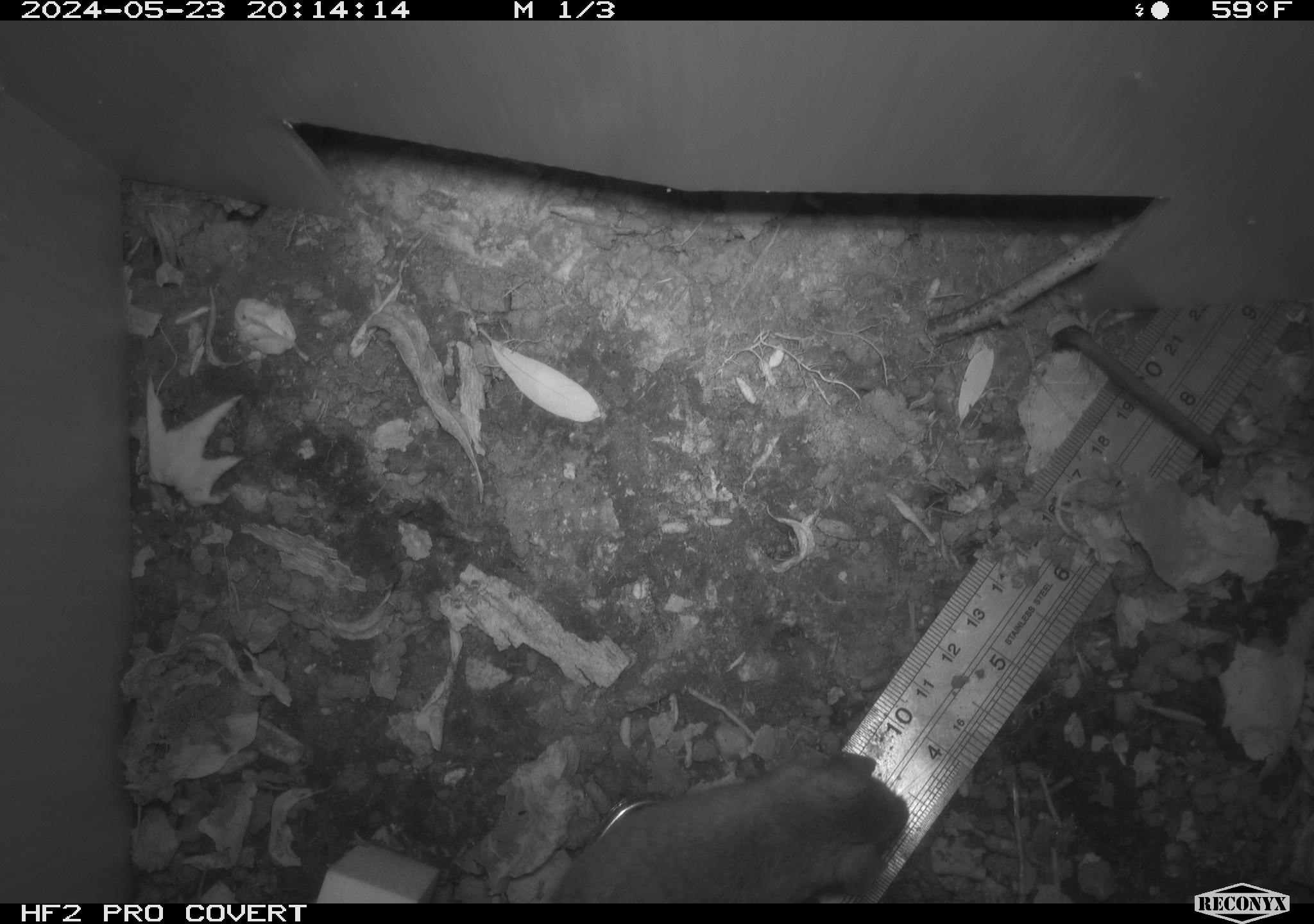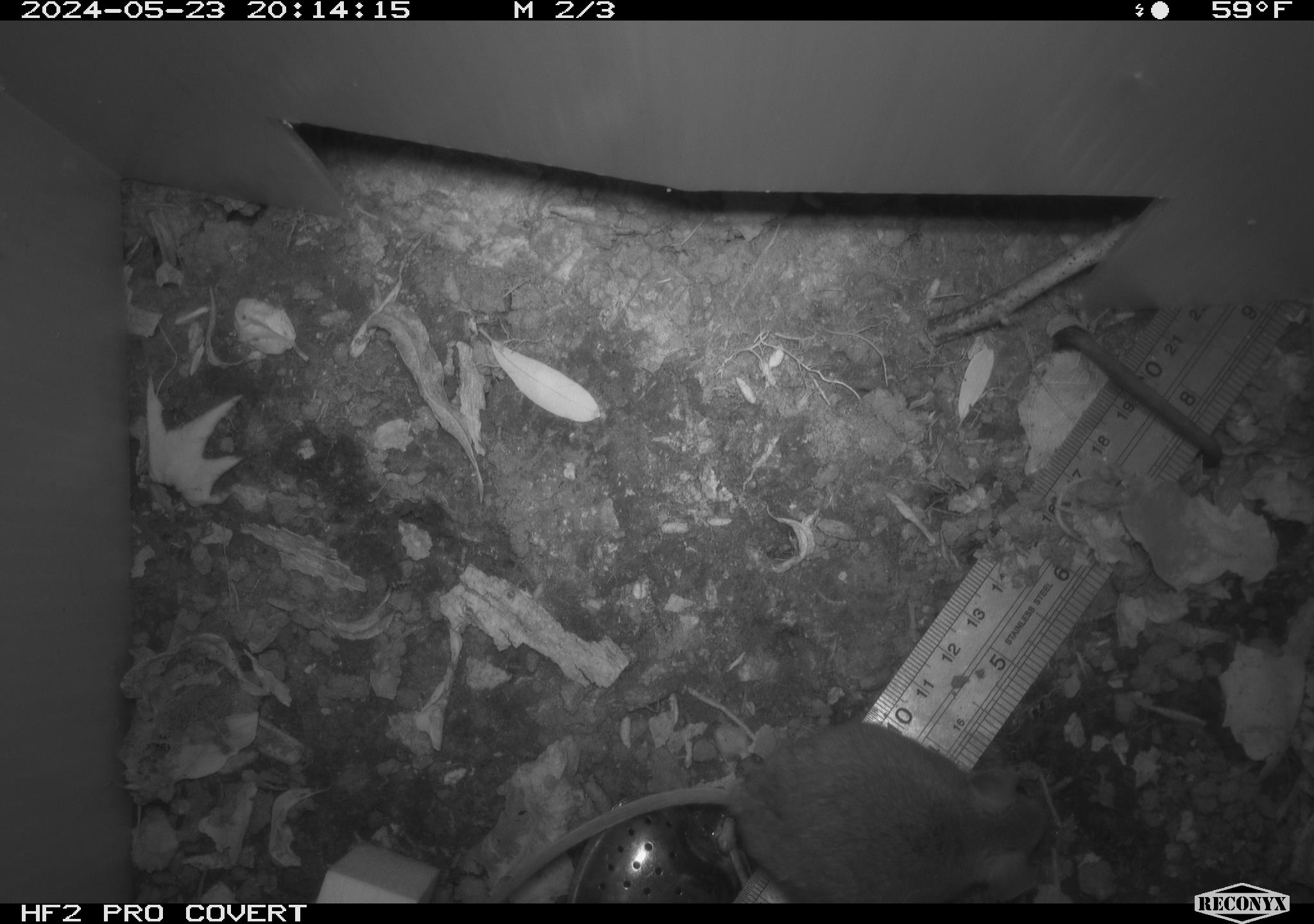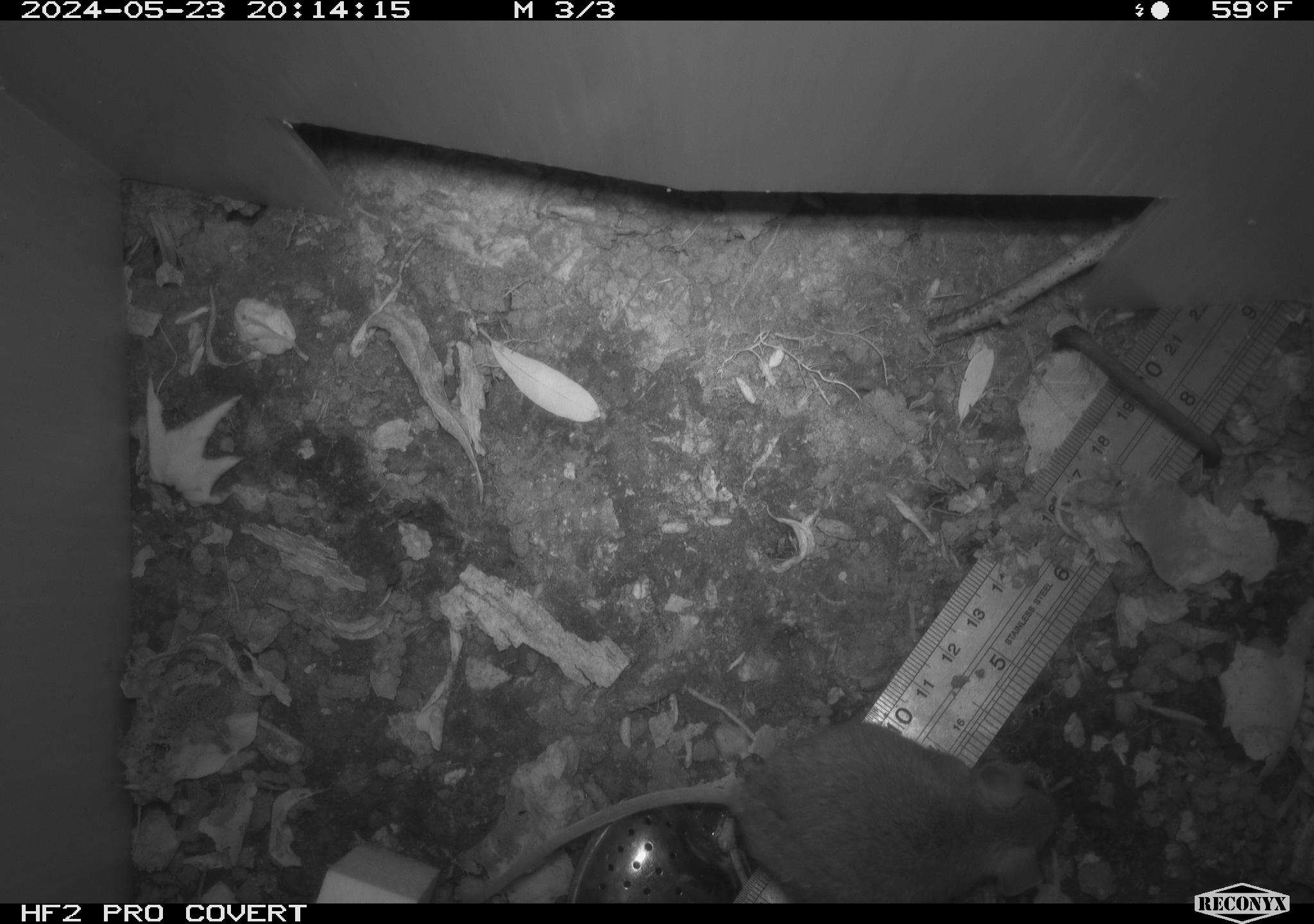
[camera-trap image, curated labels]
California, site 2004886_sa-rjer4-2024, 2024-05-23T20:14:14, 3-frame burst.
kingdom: Animalia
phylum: Chordata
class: Mammalia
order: Rodentia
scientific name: Rodentia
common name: mouse species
Mouse species (Rodentia).